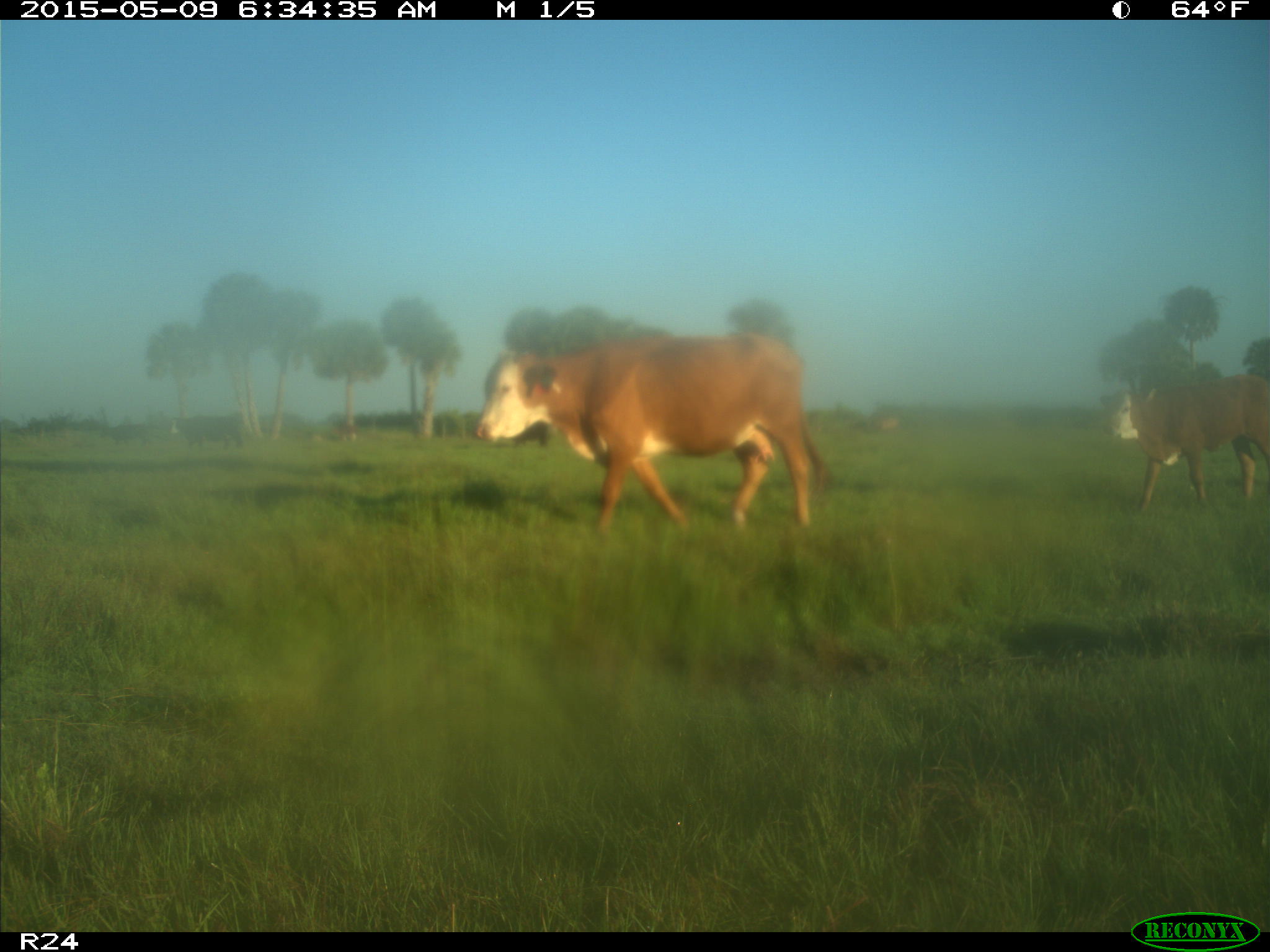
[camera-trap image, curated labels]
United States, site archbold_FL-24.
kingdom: Animalia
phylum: Chordata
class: Mammalia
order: Artiodactyla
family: Bovidae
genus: Bos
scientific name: Bos taurus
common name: domestic cow